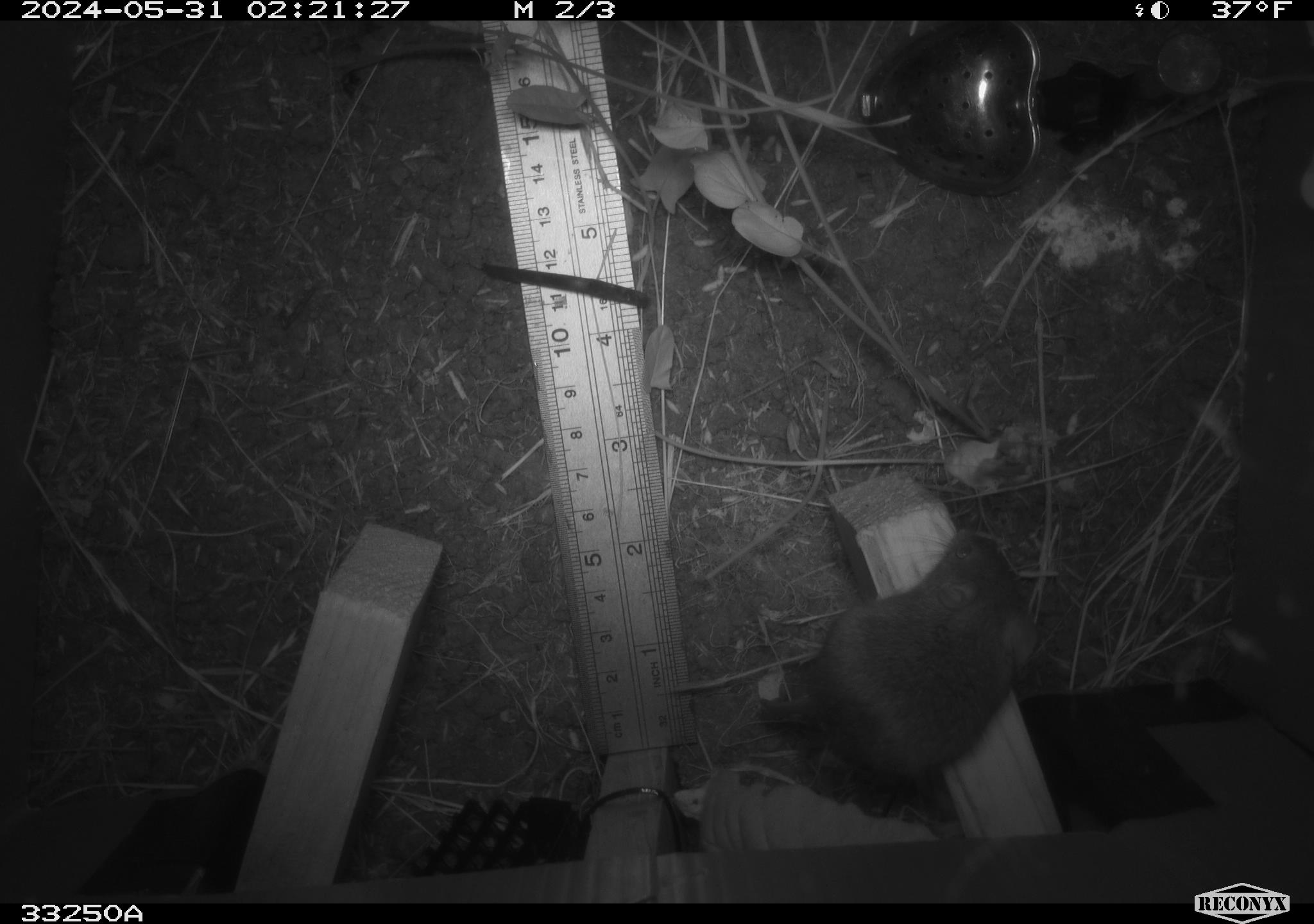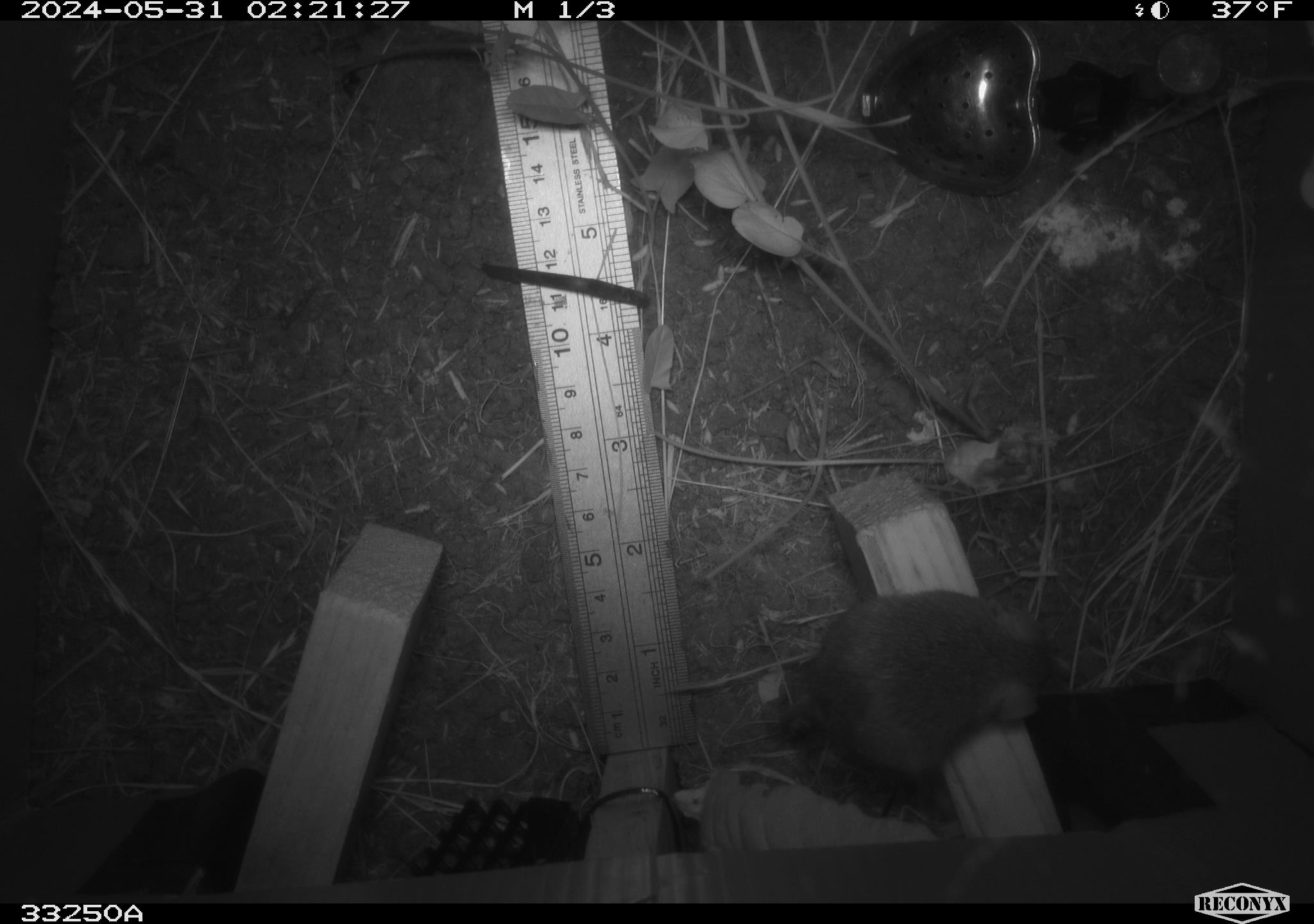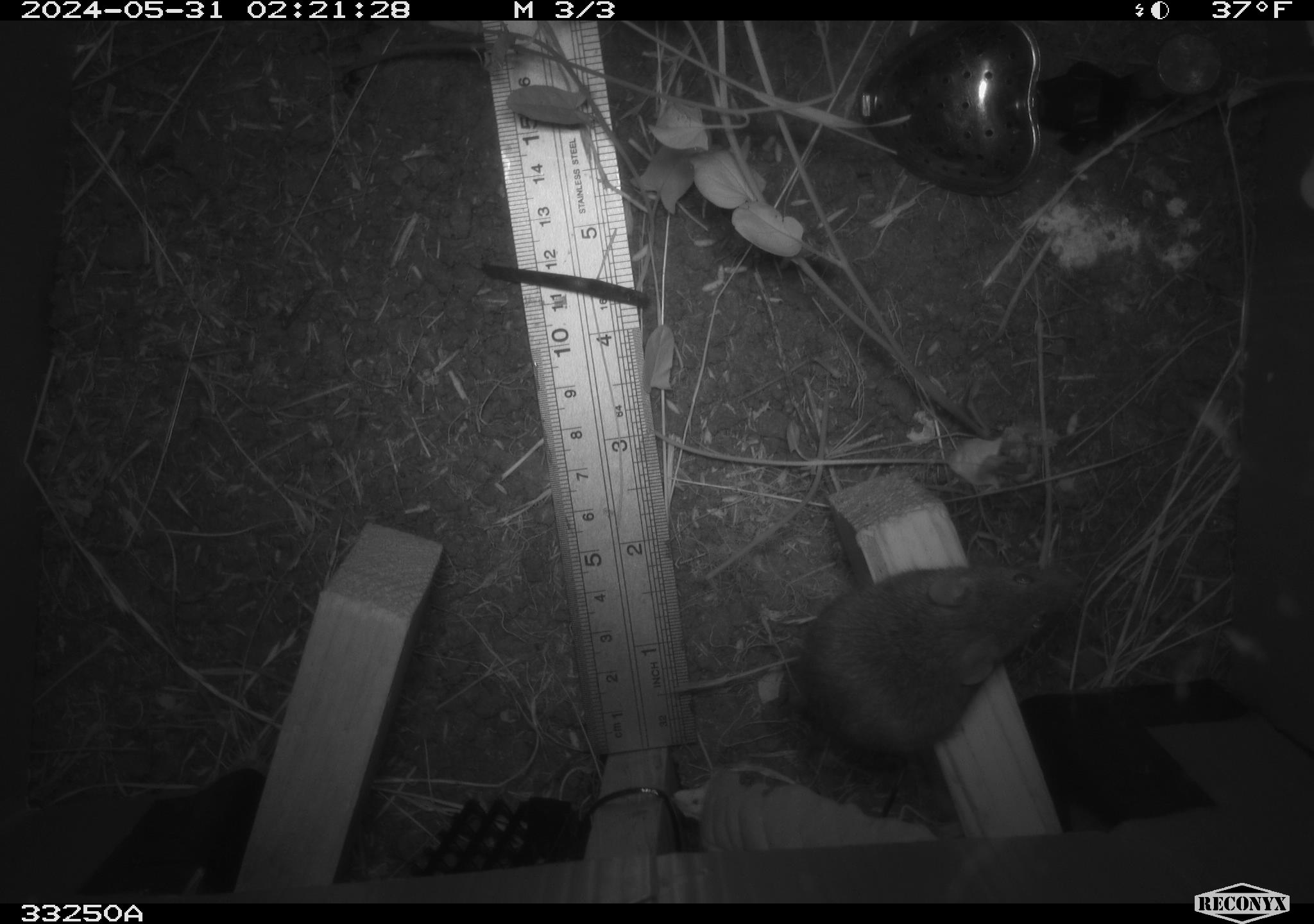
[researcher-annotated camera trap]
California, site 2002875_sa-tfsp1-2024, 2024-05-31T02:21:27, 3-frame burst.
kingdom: Animalia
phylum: Chordata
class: Mammalia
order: Rodentia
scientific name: Rodentia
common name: mouse species